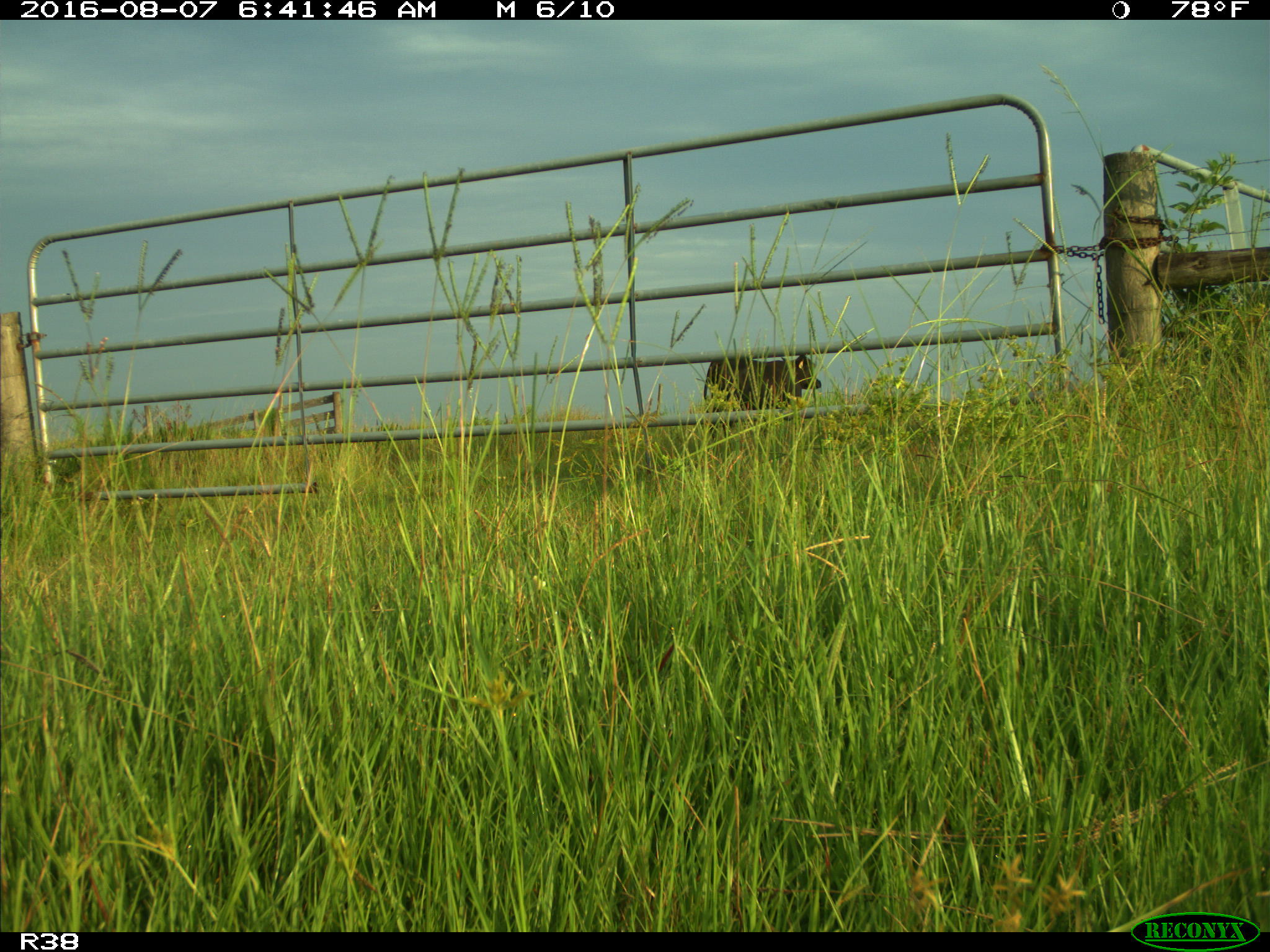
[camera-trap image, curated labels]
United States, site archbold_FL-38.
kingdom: Animalia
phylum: Chordata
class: Mammalia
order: Artiodactyla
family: Bovidae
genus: Bos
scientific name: Bos taurus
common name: domestic cow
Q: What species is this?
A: Bos taurus (domestic cow).